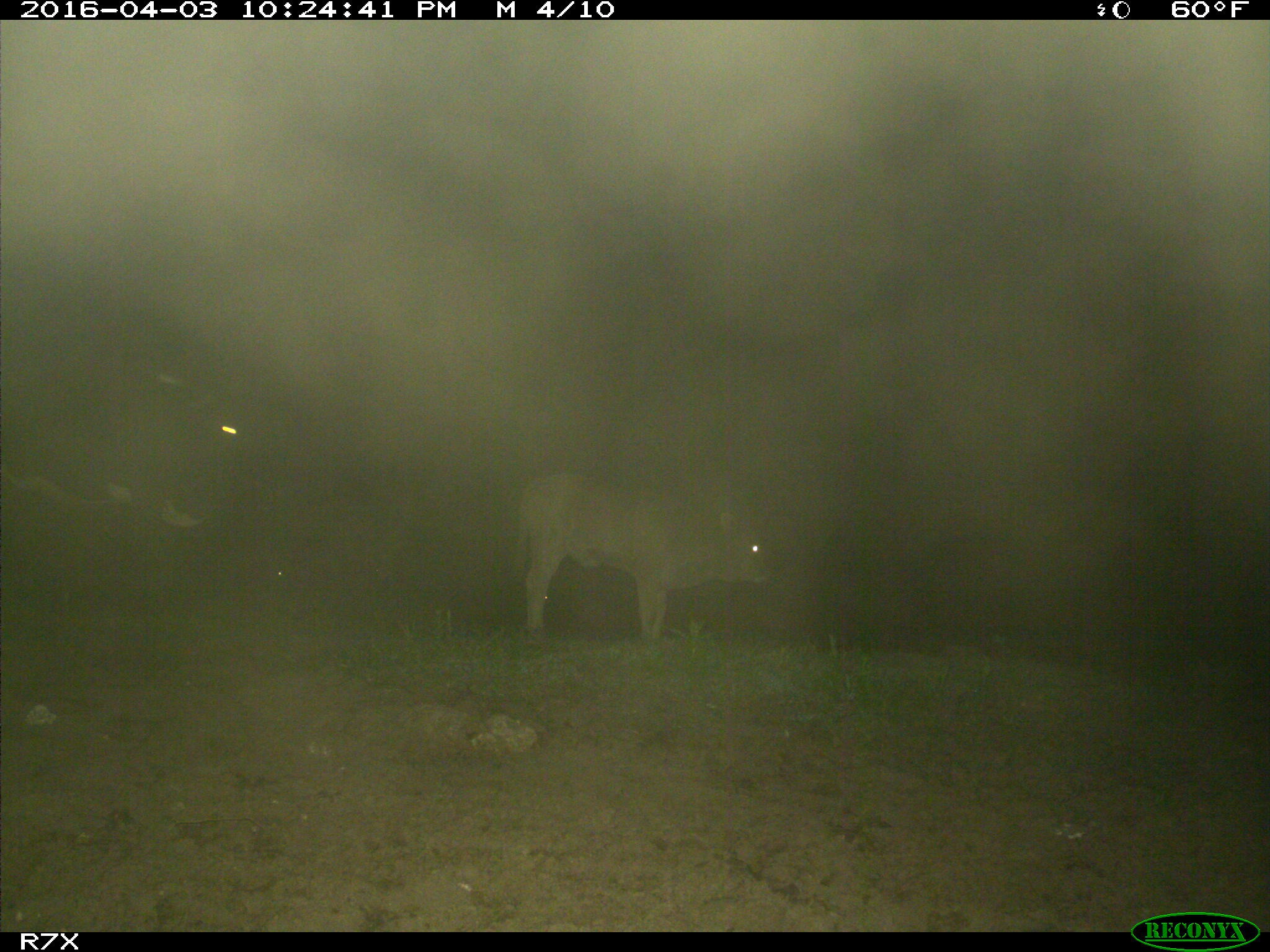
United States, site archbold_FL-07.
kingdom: Animalia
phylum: Chordata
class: Mammalia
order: Artiodactyla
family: Bovidae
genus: Bos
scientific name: Bos taurus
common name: domestic cow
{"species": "Bos taurus (domestic cow)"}